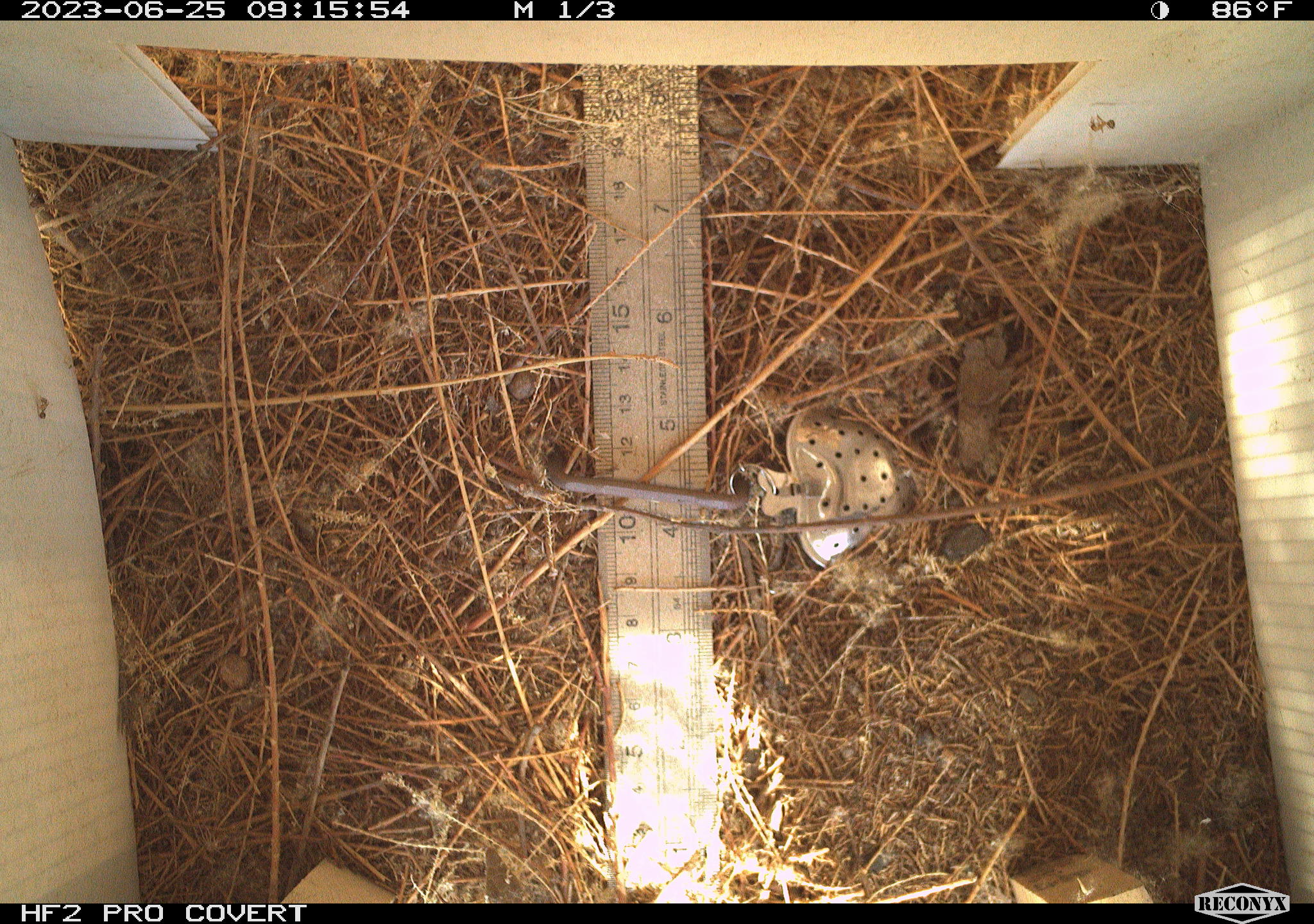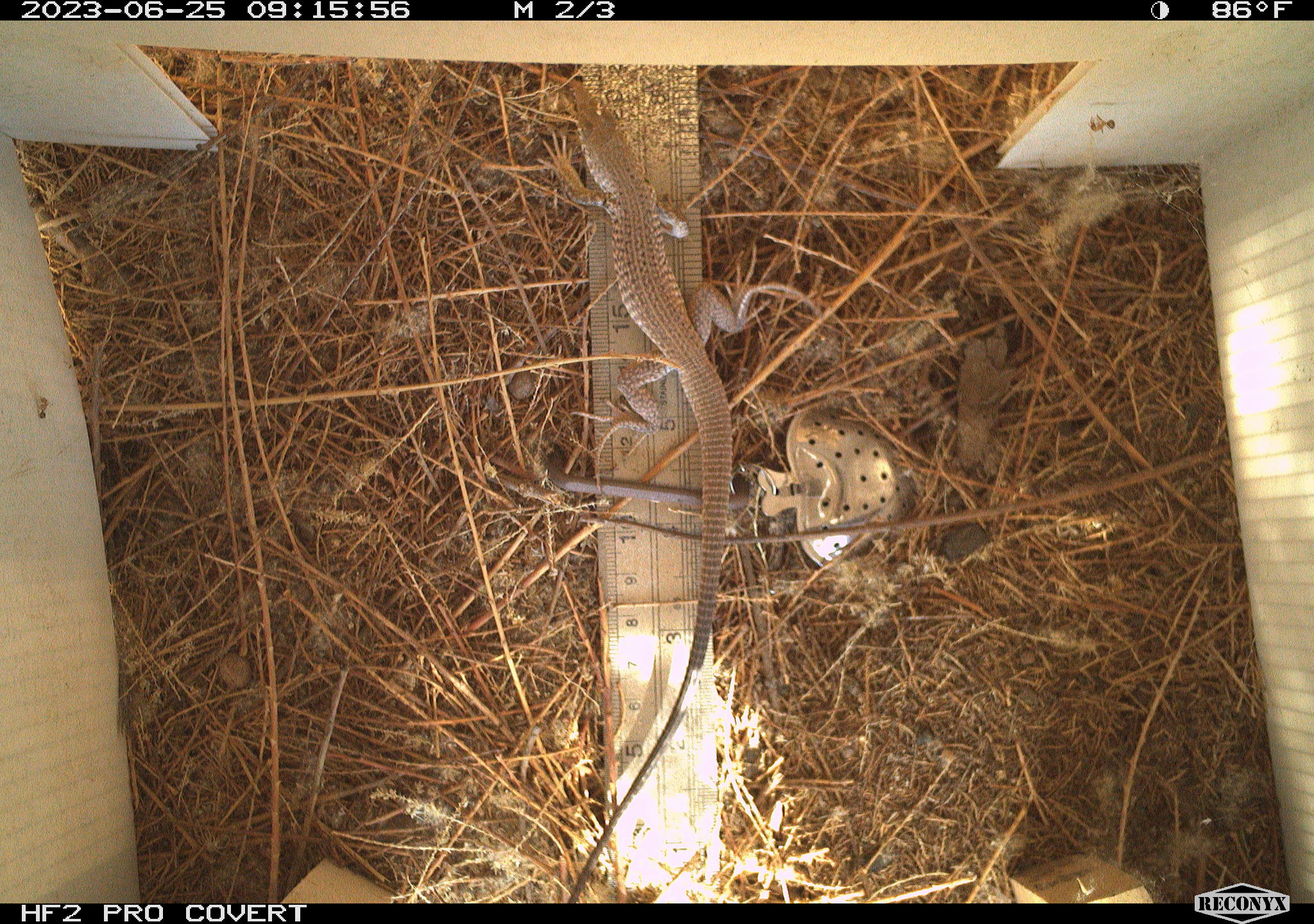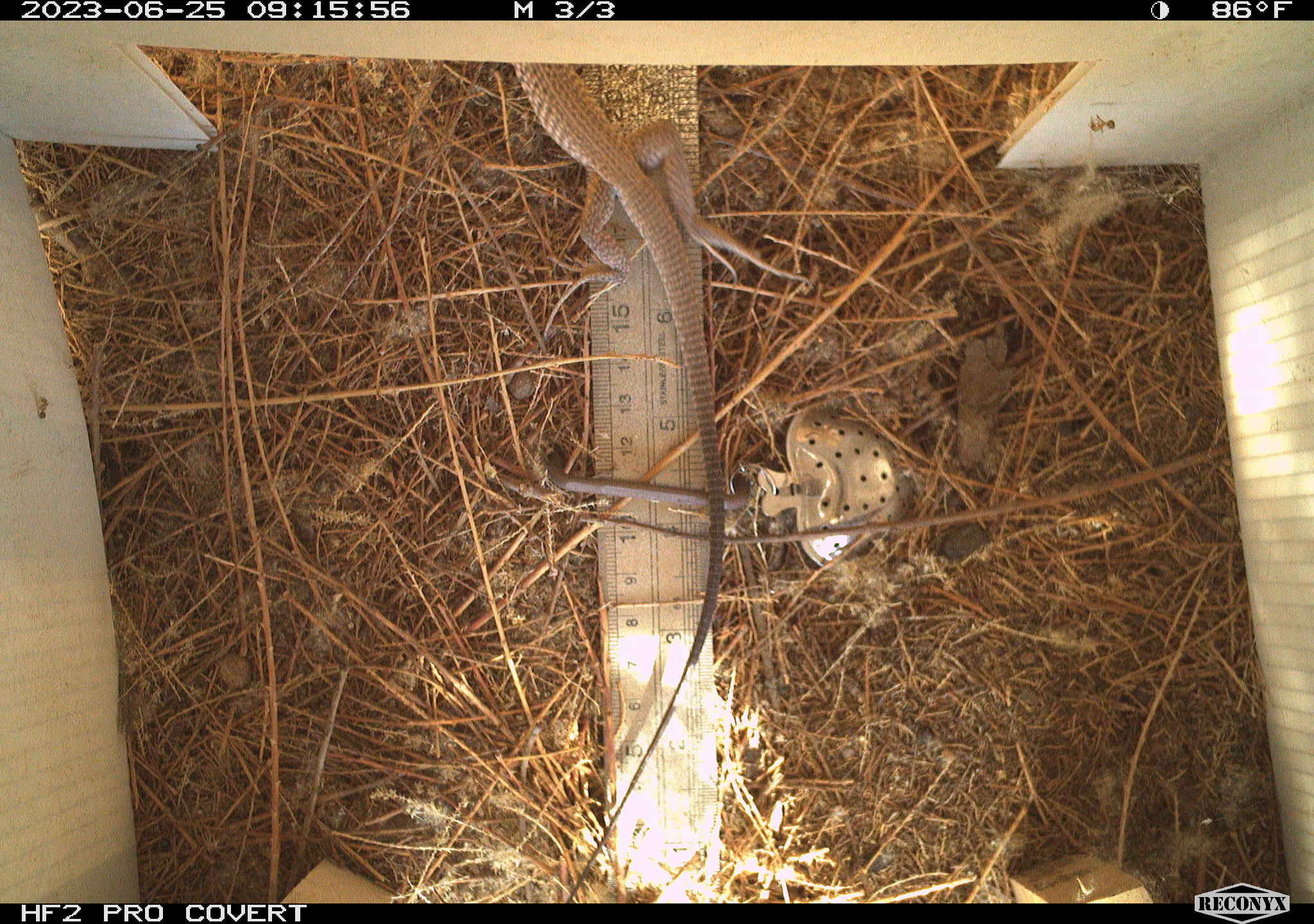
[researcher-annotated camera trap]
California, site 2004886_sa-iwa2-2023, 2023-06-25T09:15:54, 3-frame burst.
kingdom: Animalia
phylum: Chordata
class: Reptilia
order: Squamata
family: Teiidae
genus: Aspidoscelis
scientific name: Aspidoscelis tigris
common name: western whiptail